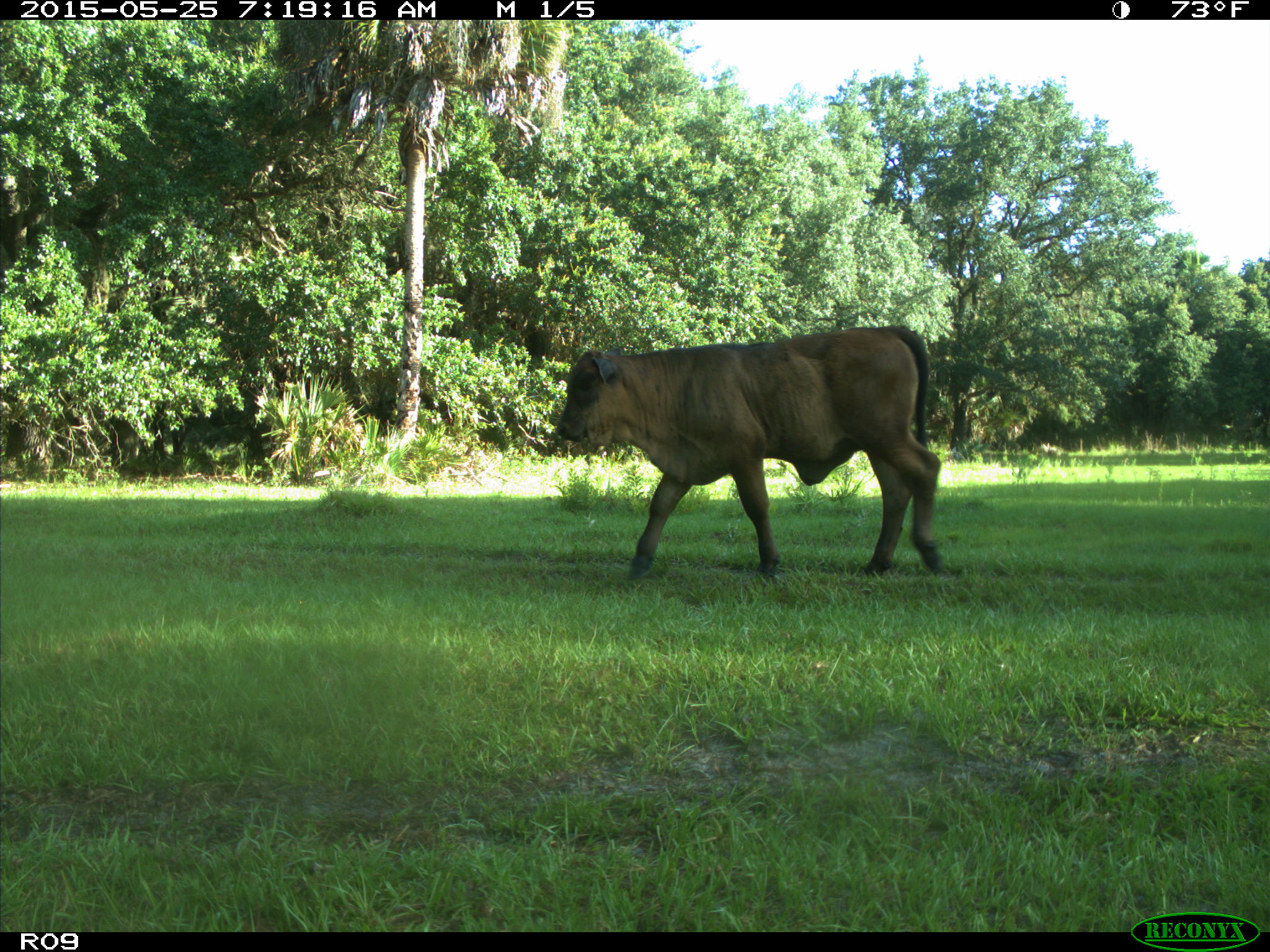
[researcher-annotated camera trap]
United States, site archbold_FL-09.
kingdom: Animalia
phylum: Chordata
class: Mammalia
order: Artiodactyla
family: Bovidae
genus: Bos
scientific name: Bos taurus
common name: domestic cow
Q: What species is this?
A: Bos taurus (domestic cow).